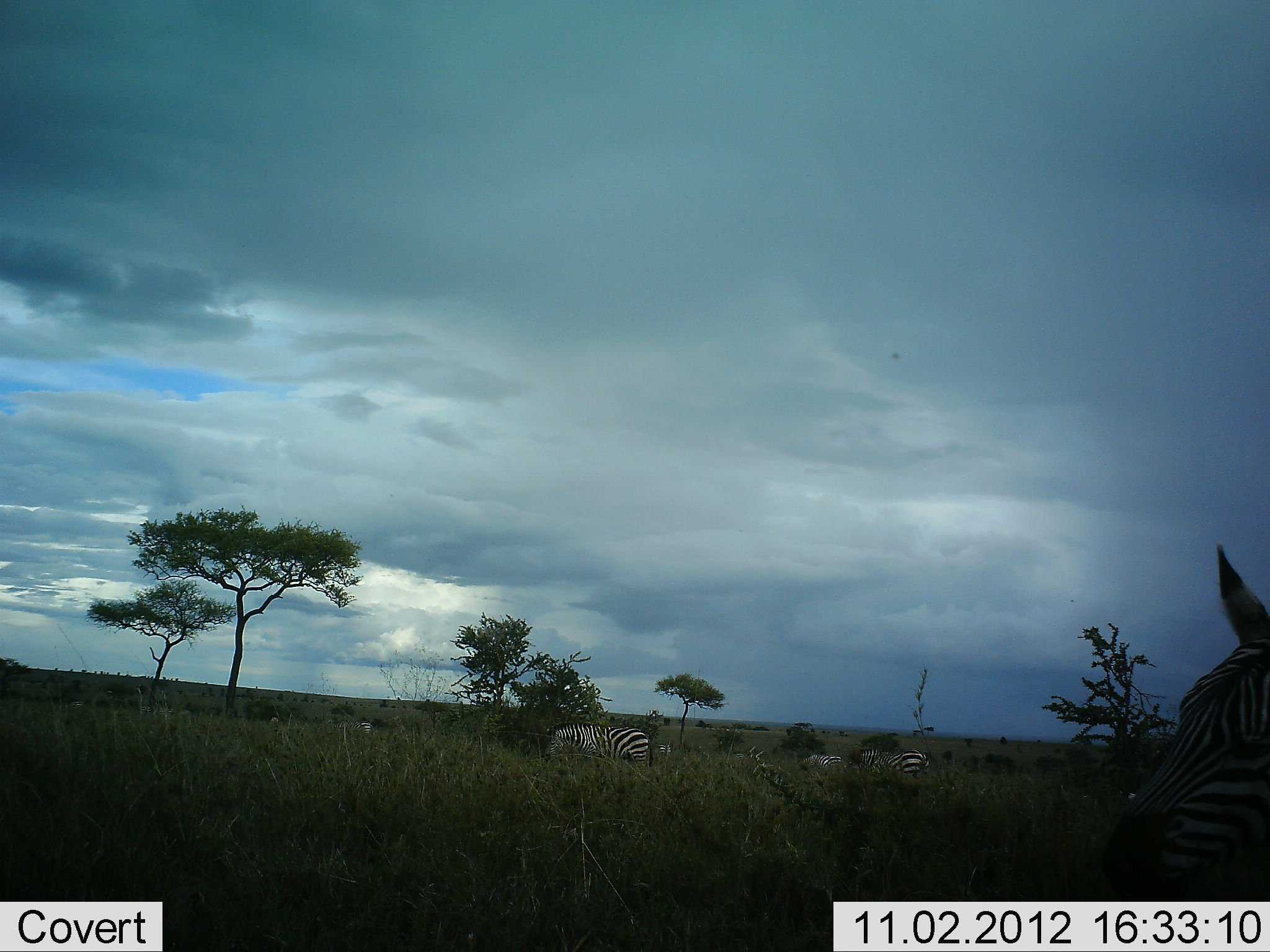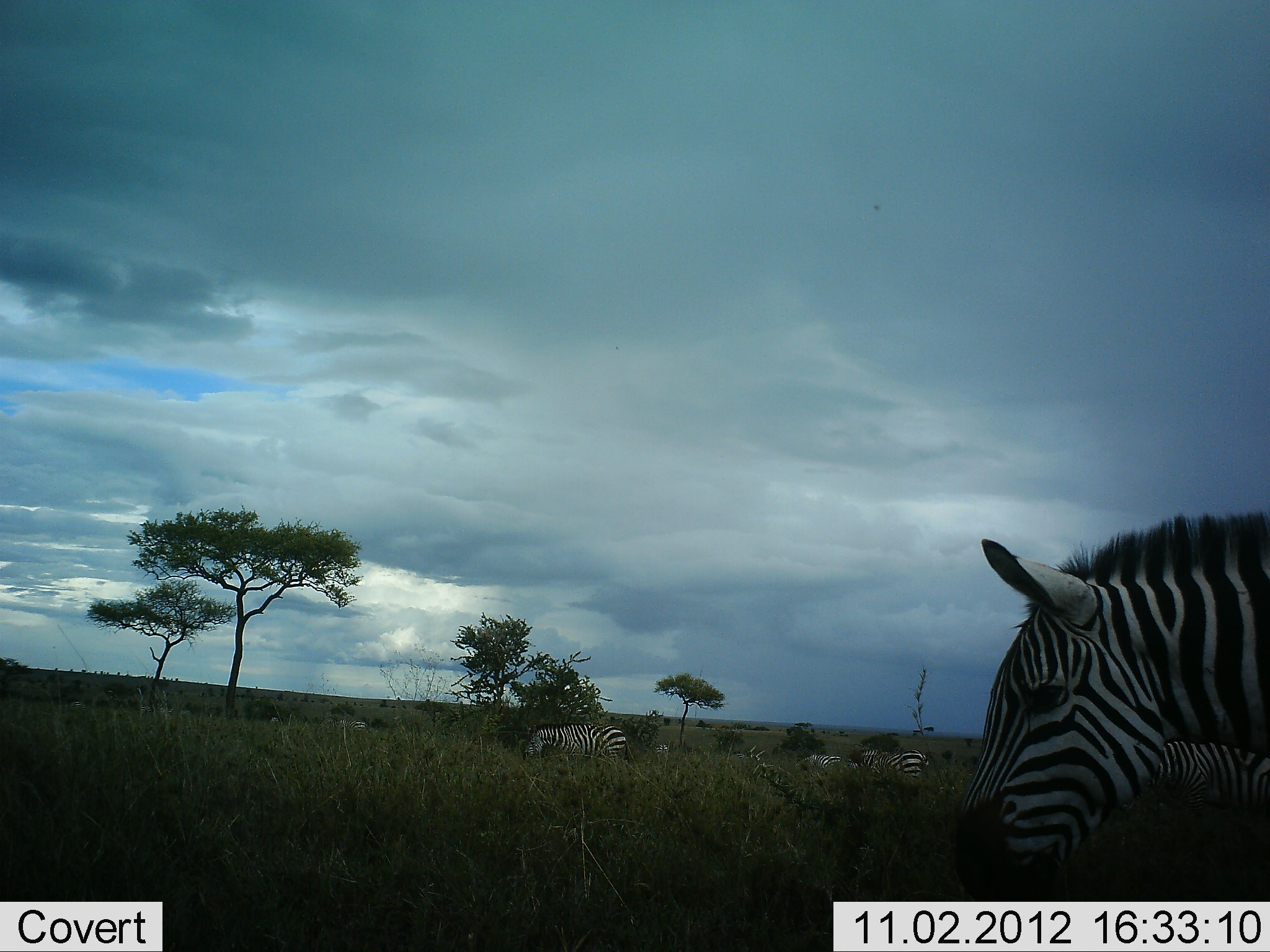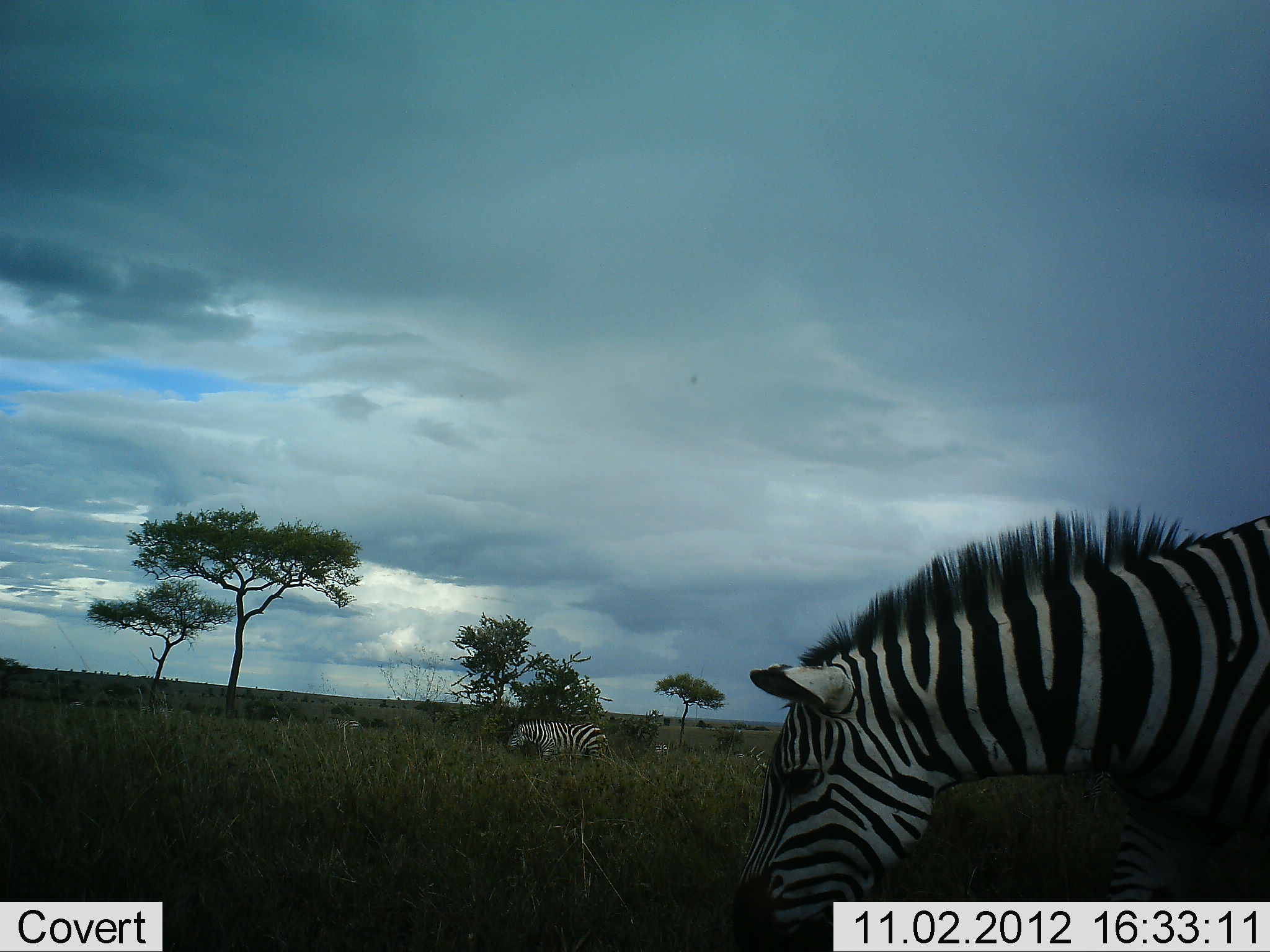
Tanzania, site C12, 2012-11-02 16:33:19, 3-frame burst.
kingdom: Animalia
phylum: Chordata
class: Mammalia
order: Perissodactyla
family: Equidae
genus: Equus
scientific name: Equus quagga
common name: plains zebra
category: zebra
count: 7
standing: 60%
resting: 0%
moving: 60%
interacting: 0%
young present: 0%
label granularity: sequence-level